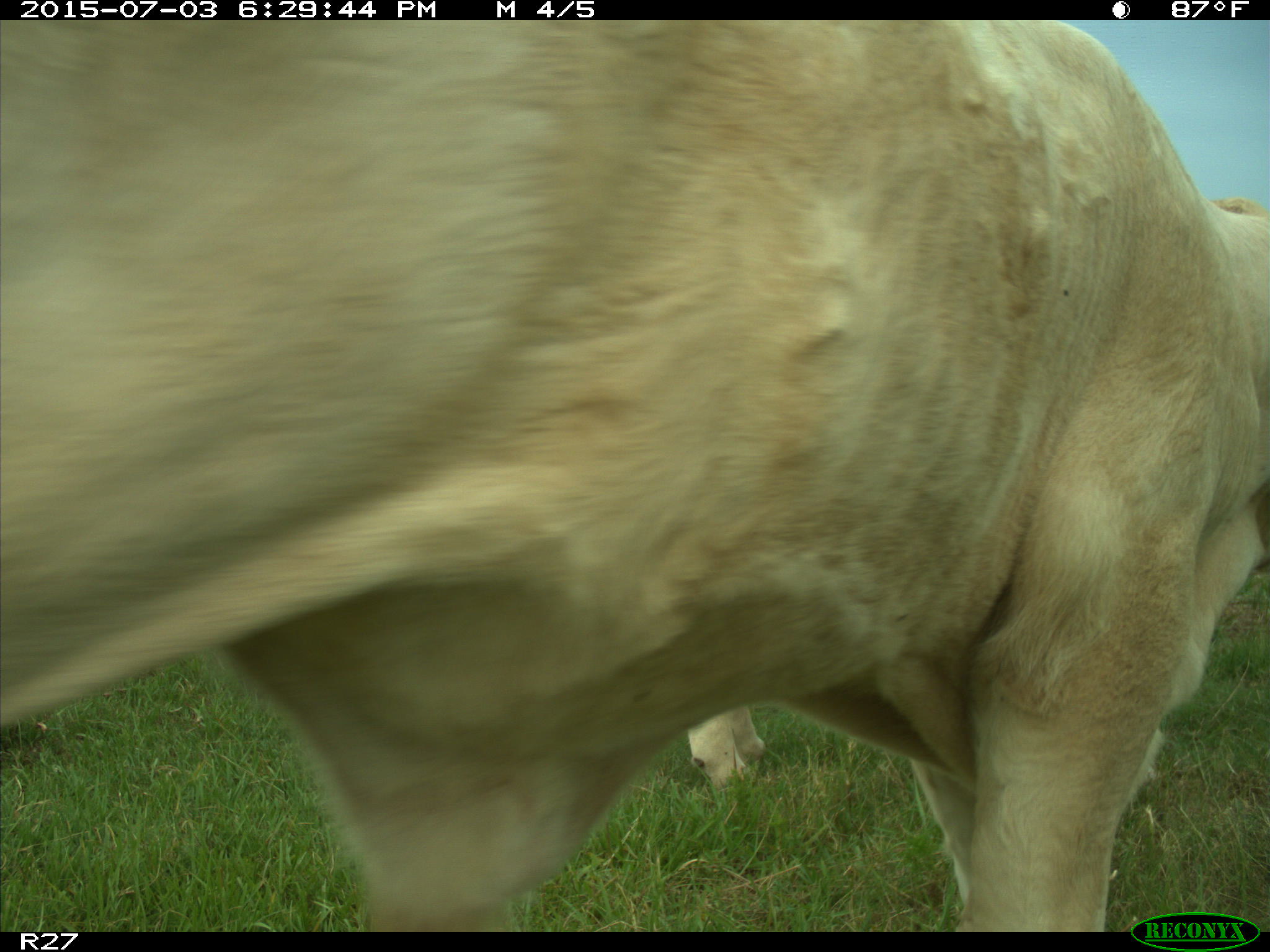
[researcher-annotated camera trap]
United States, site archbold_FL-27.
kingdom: Animalia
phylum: Chordata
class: Mammalia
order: Artiodactyla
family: Bovidae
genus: Bos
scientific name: Bos taurus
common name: domestic cow